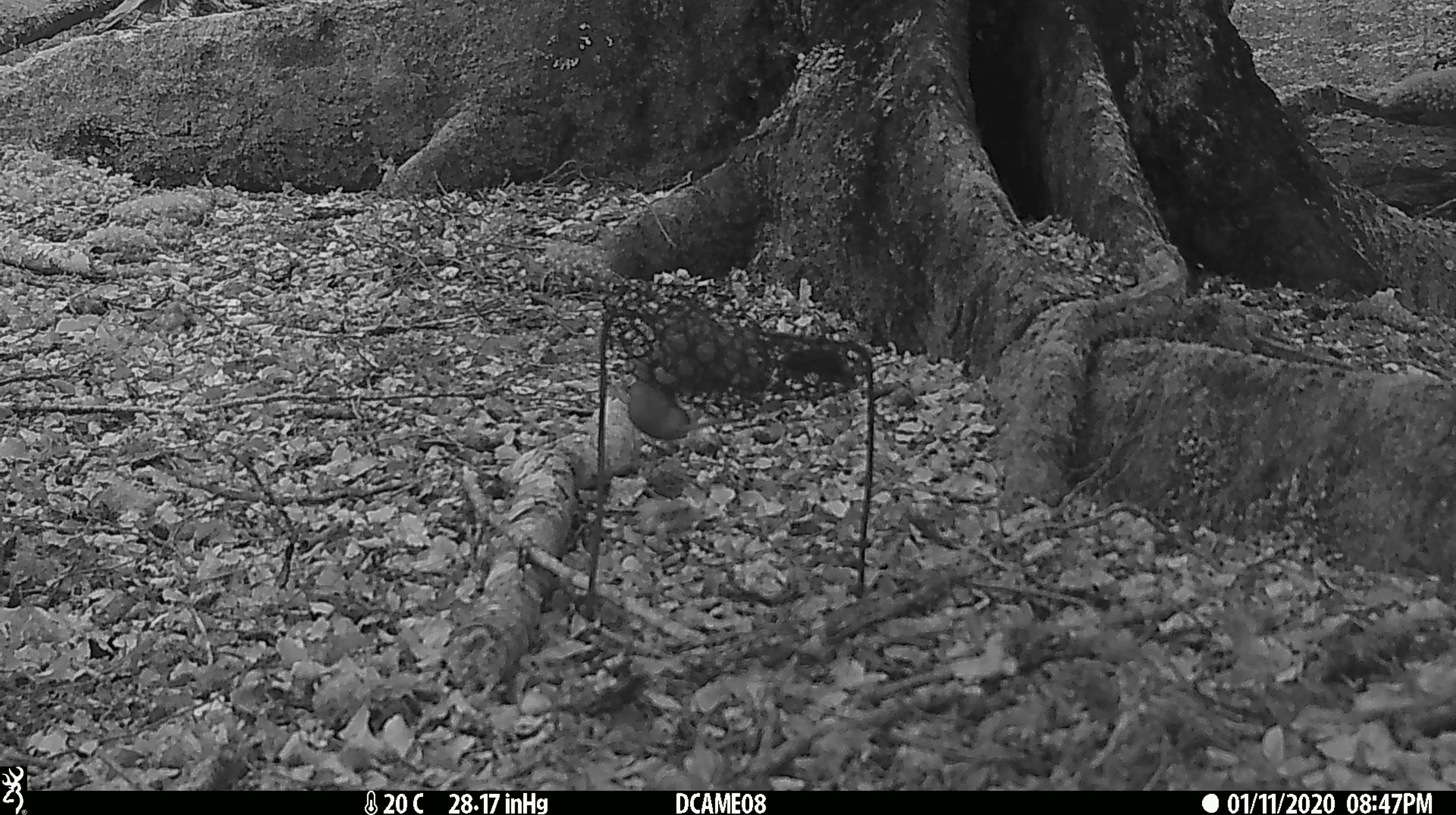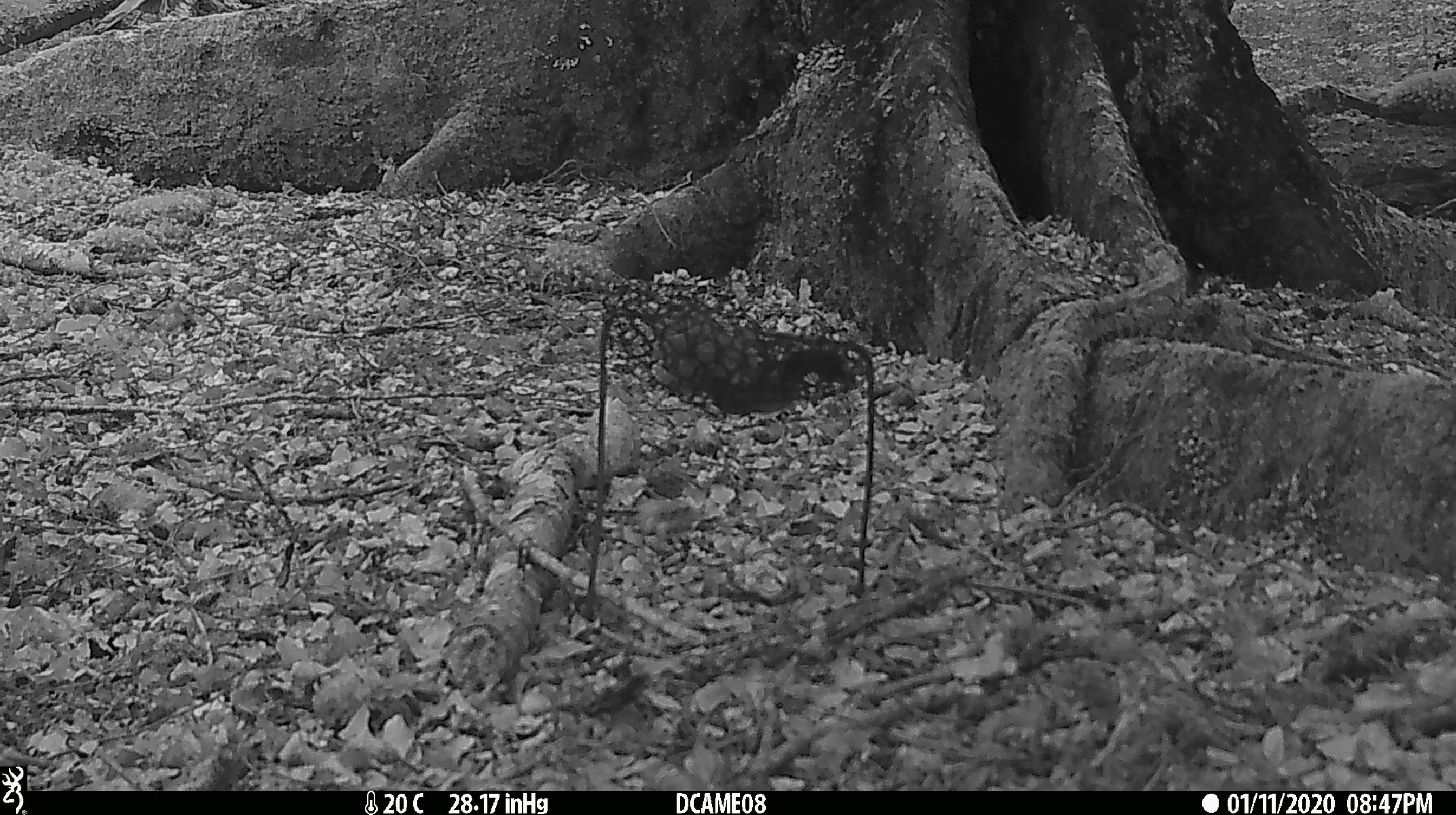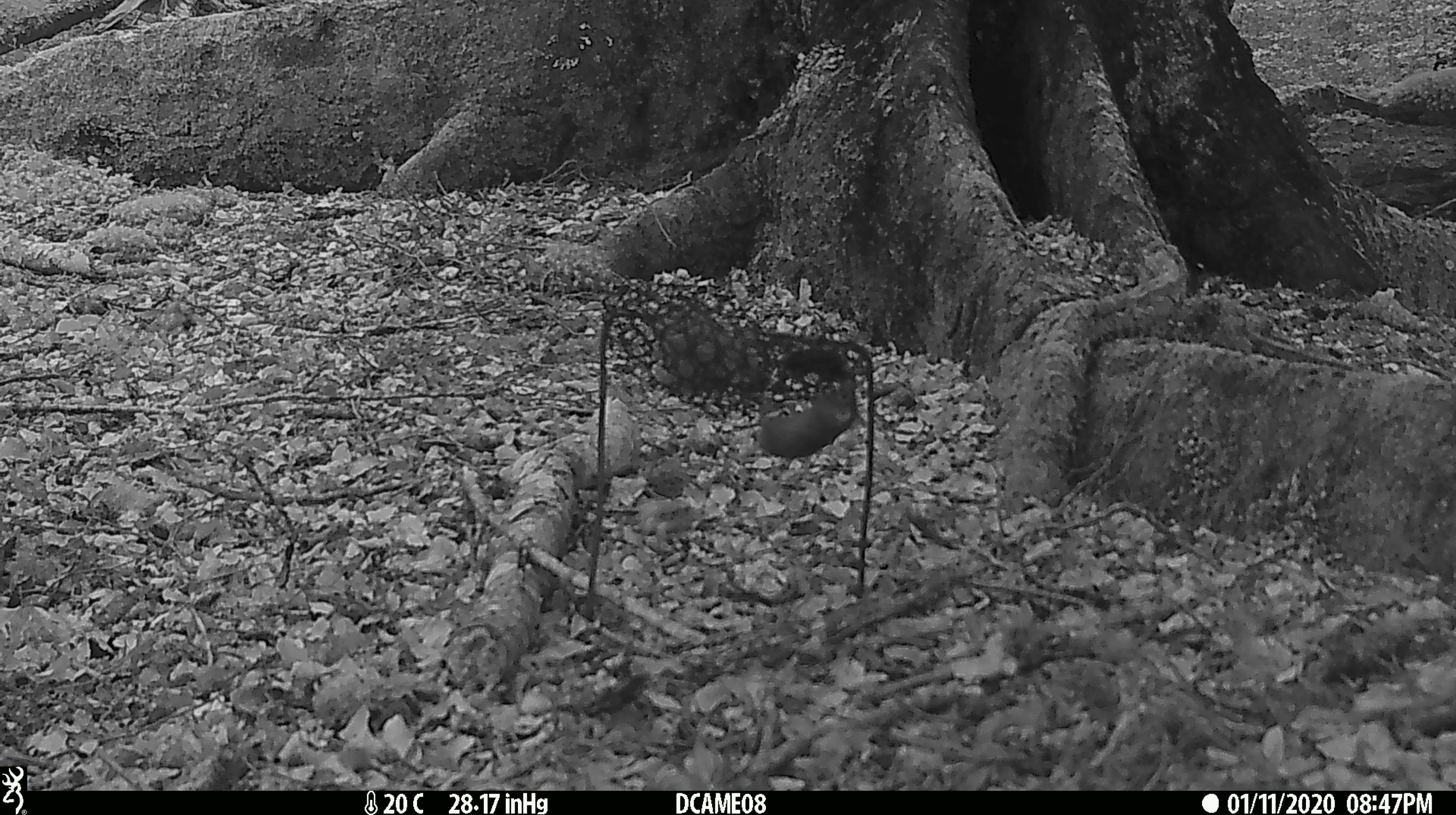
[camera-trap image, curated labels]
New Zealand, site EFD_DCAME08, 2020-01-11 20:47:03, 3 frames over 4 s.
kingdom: Animalia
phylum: Chordata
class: Mammalia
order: Rodentia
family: Muridae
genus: Mus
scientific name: Mus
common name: mouse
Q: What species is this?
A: Mouse (Mus).